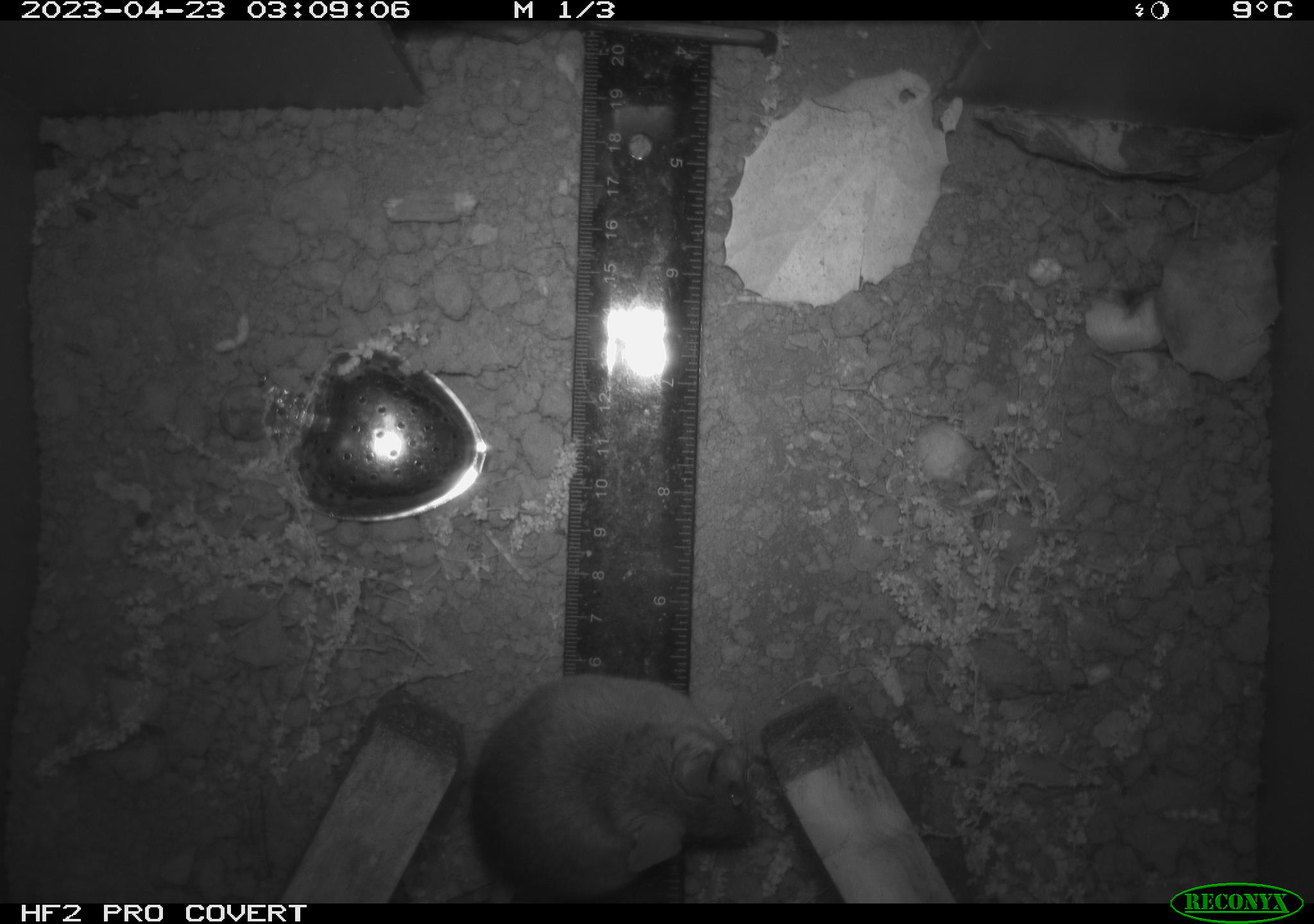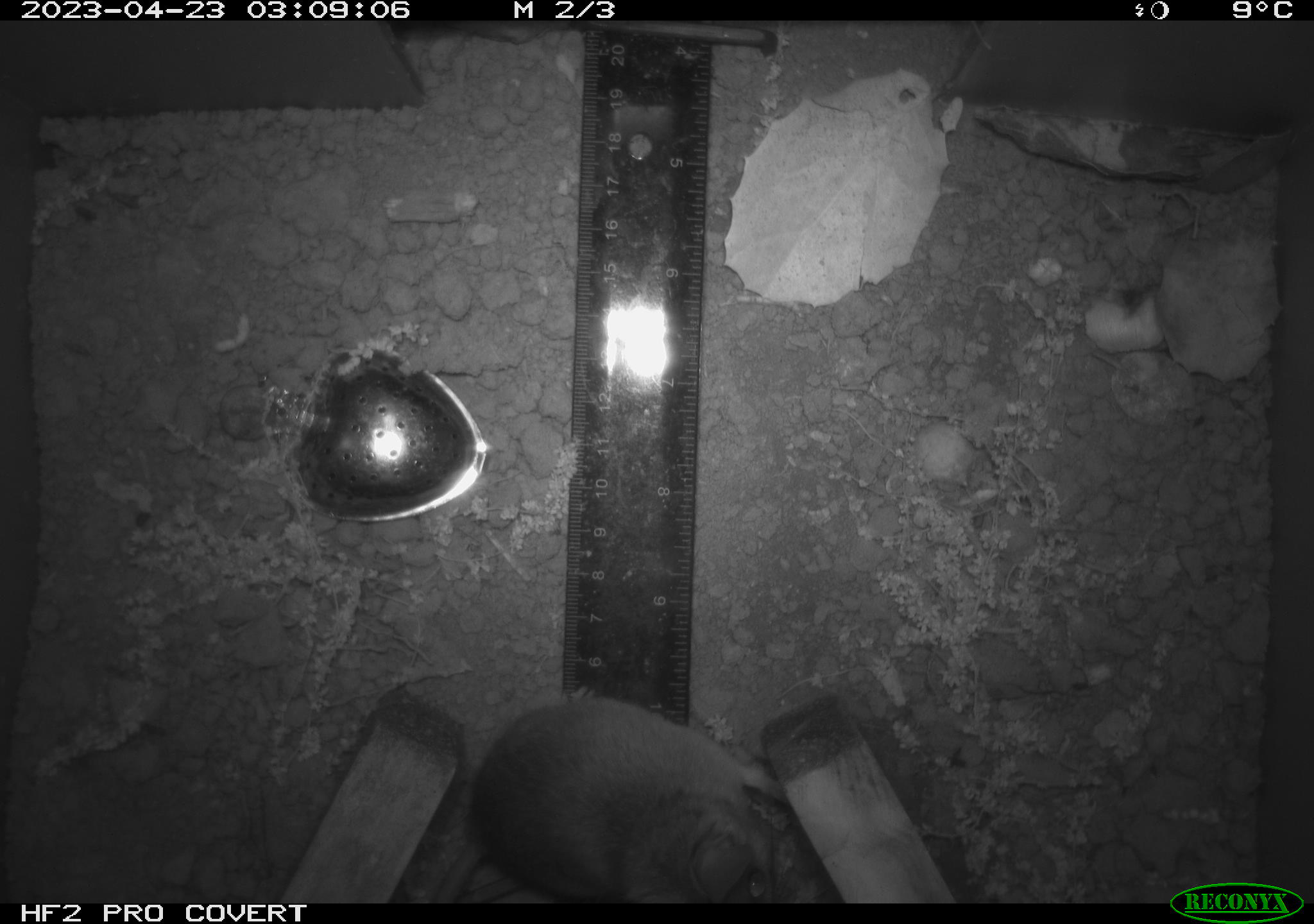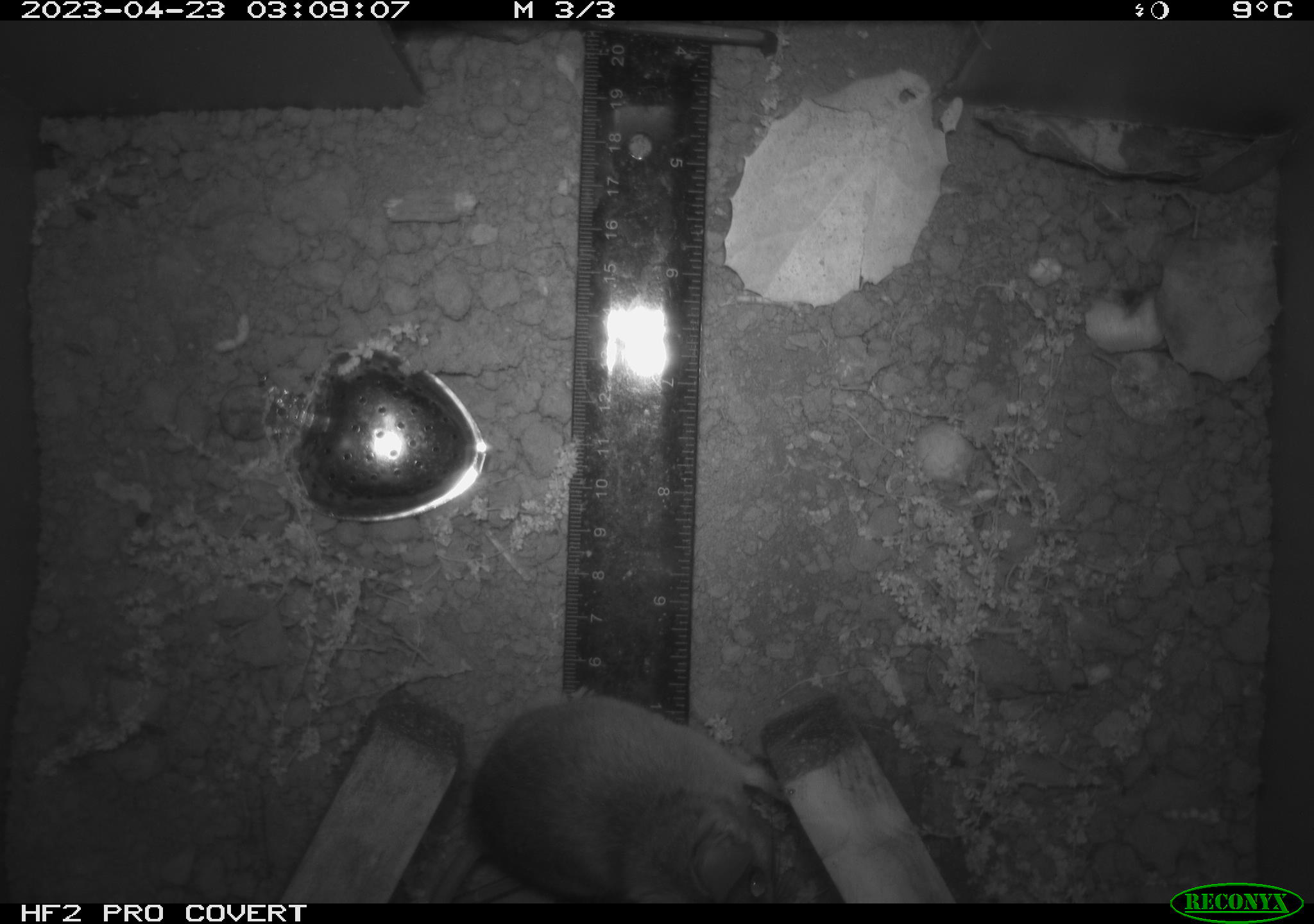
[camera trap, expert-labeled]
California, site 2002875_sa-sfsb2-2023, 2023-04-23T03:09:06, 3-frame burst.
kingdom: Animalia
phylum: Chordata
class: Mammalia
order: Rodentia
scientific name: Rodentia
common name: mouse species